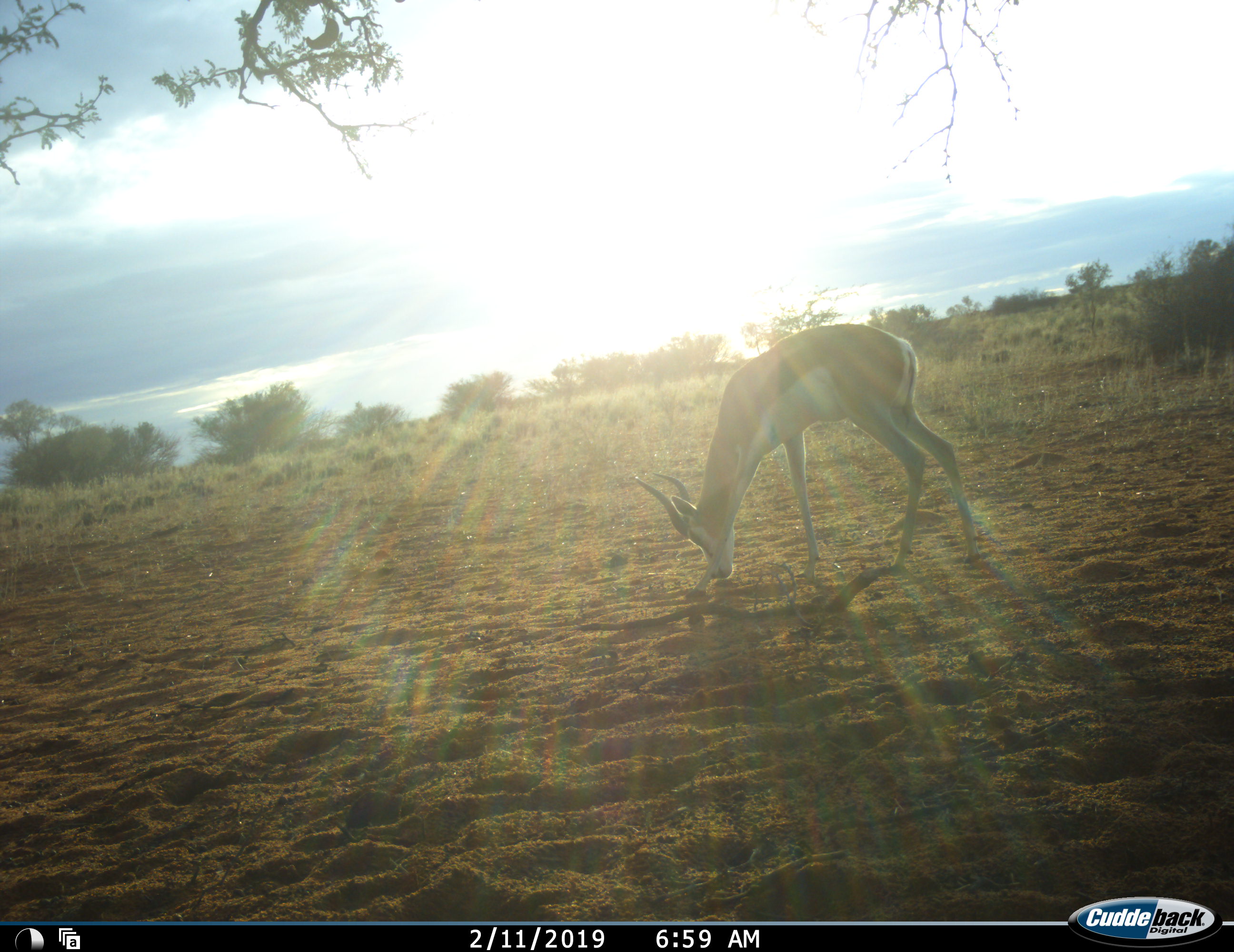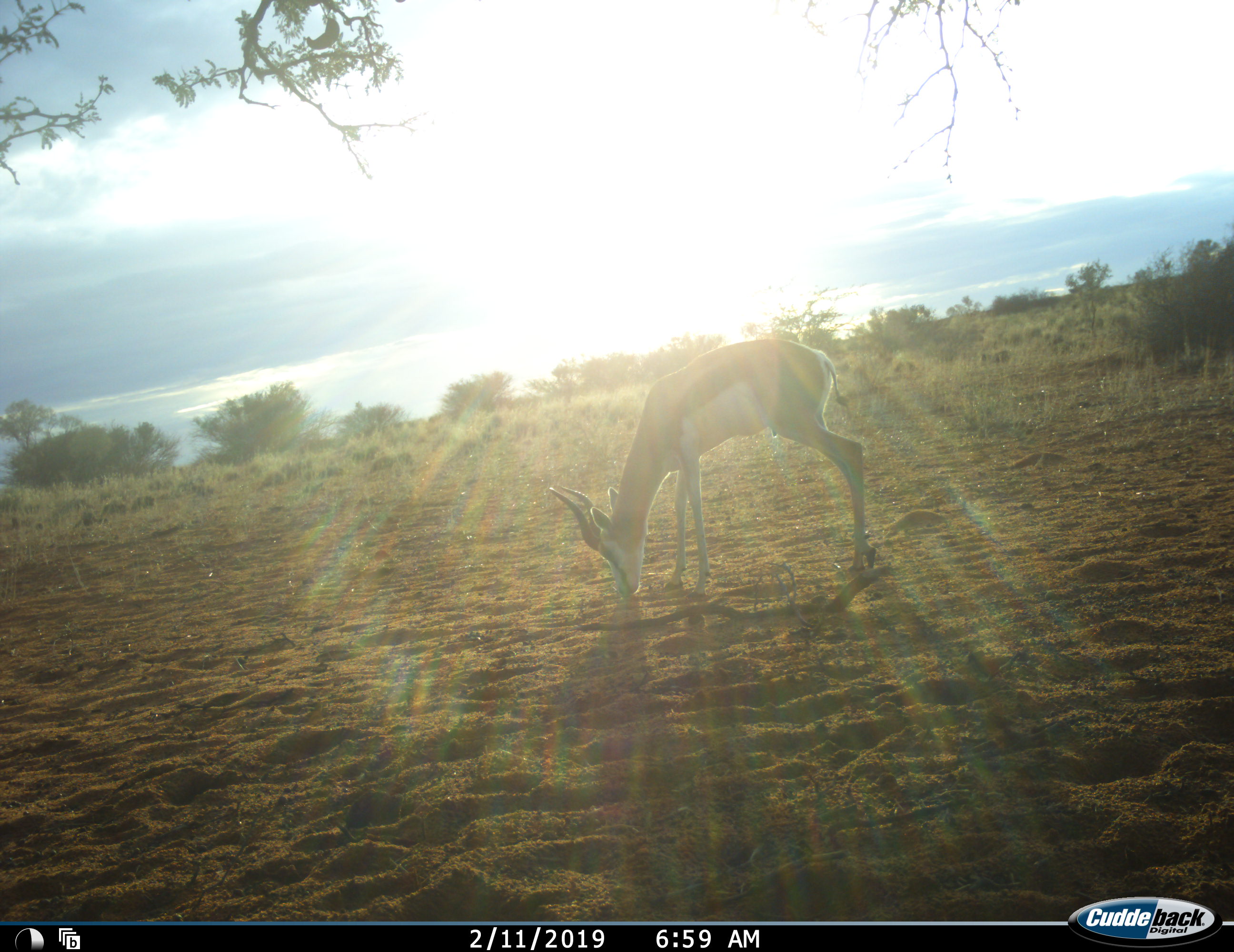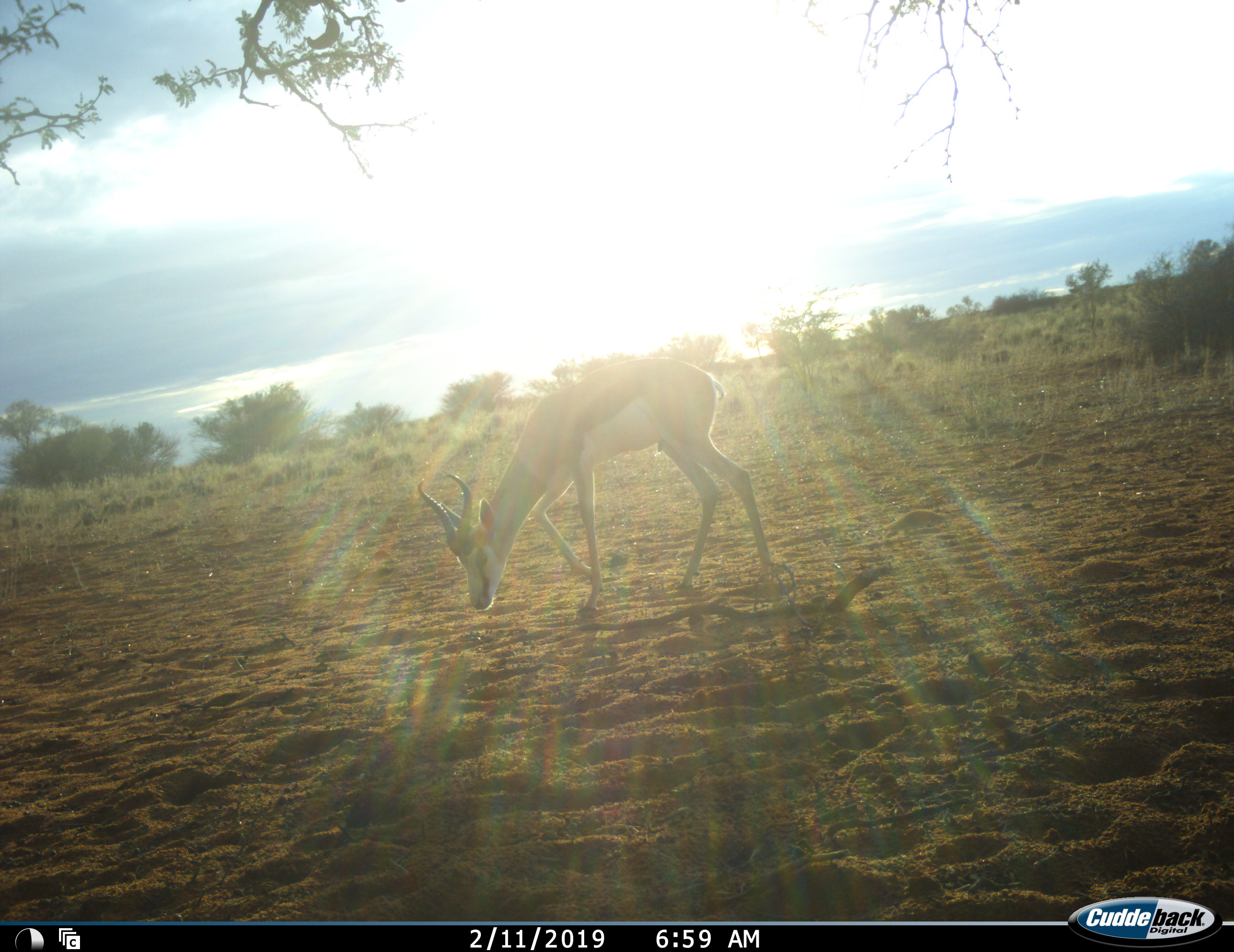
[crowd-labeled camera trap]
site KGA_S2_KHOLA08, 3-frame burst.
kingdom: Animalia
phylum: Chordata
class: Mammalia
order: Artiodactyla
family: Bovidae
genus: Antidorcas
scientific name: Antidorcas marsupialis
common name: springbok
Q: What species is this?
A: Springbok (Antidorcas marsupialis).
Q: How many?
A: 1.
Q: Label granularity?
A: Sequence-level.